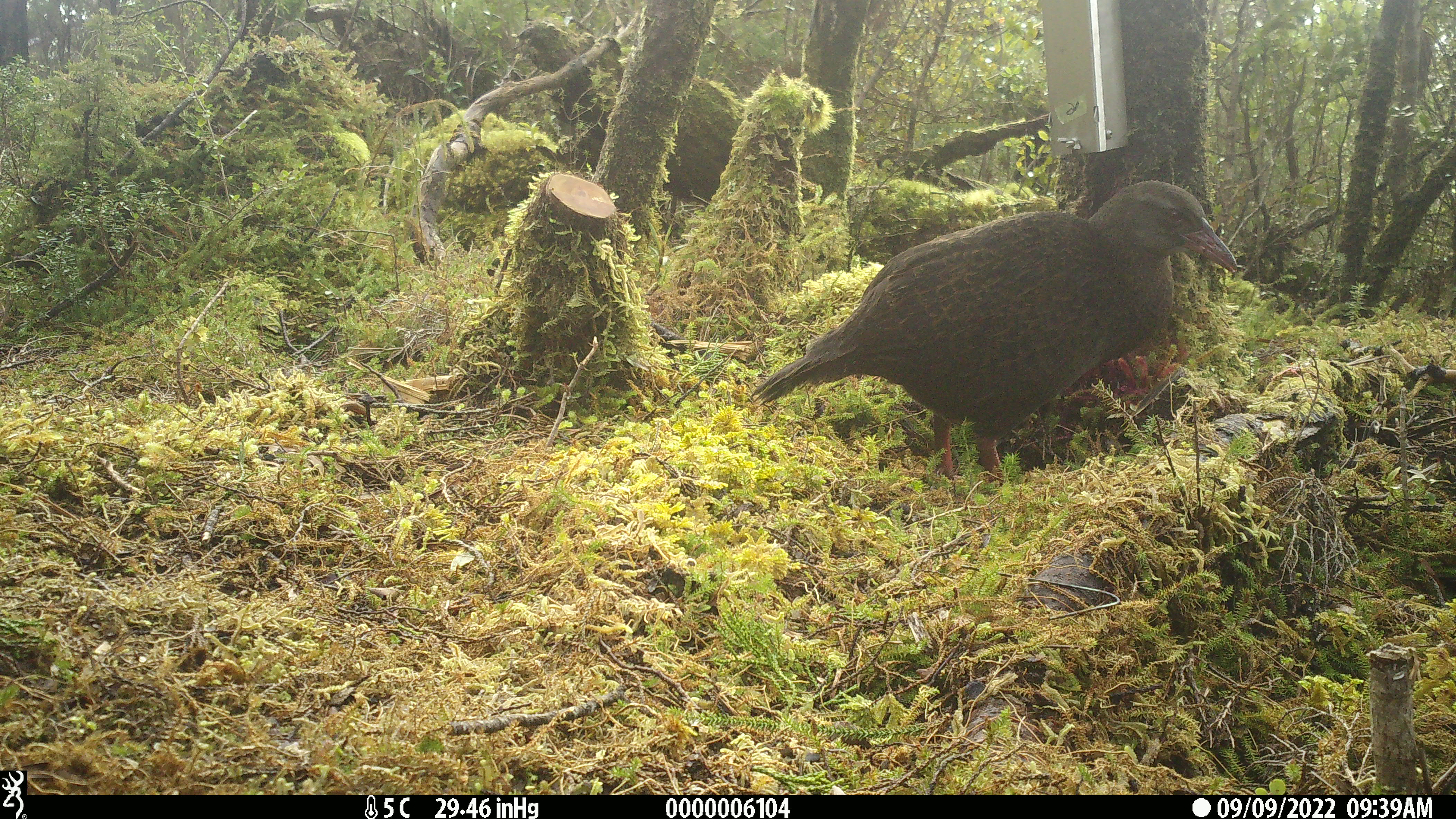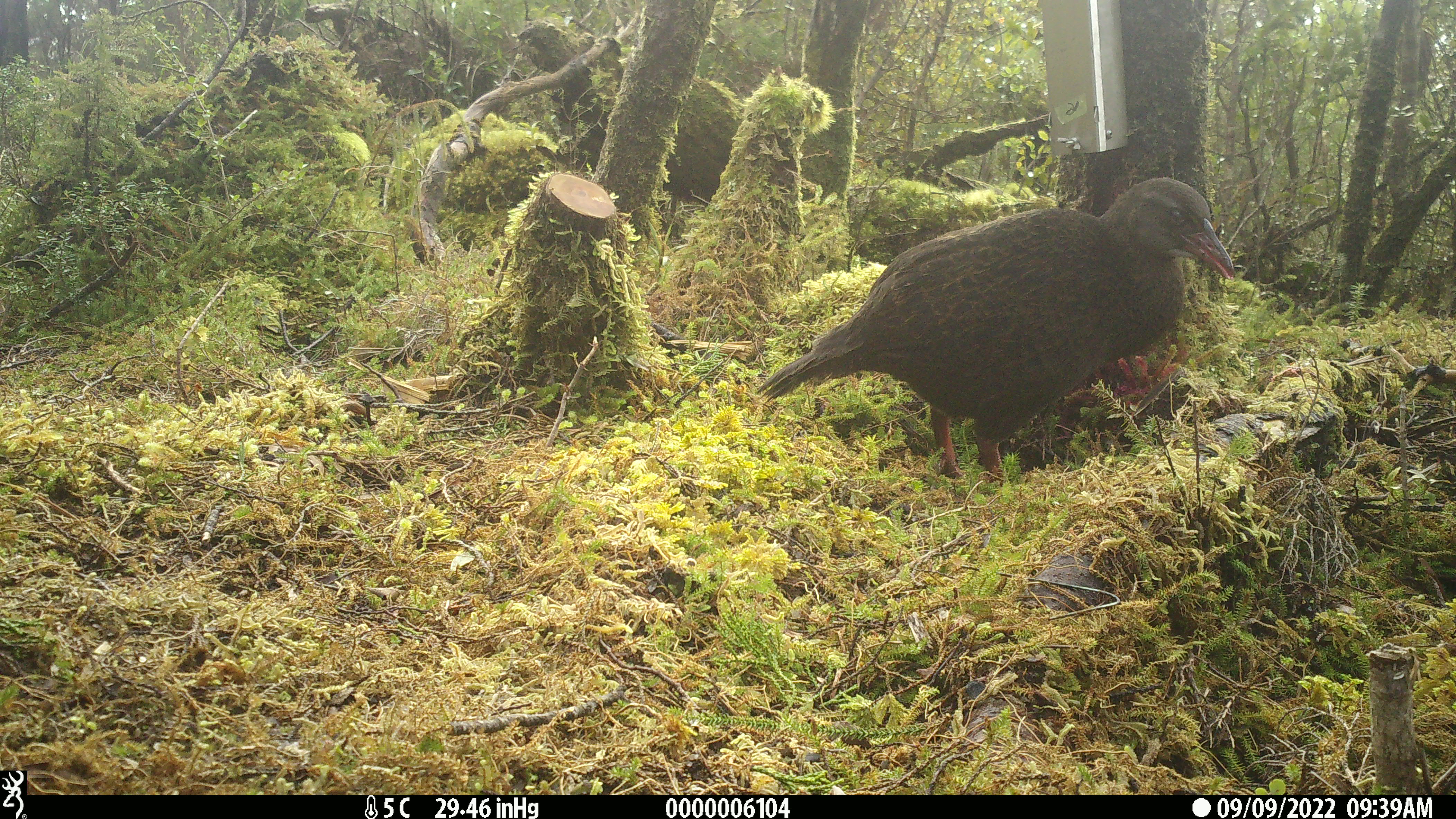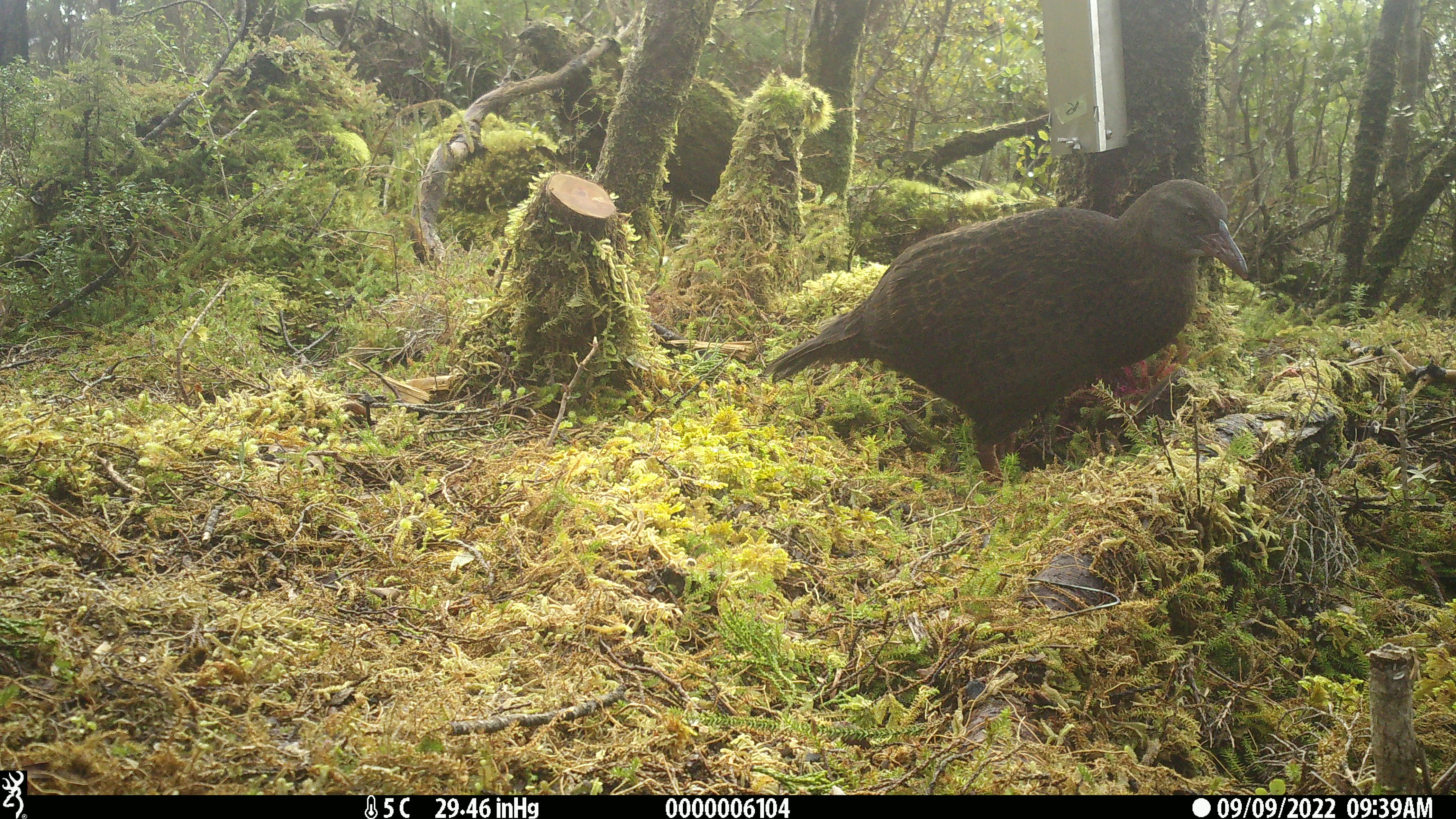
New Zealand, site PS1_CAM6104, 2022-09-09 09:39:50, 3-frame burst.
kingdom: Animalia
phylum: Chordata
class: Aves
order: Gruiformes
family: Rallidae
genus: Gallirallus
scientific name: Gallirallus australis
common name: weka